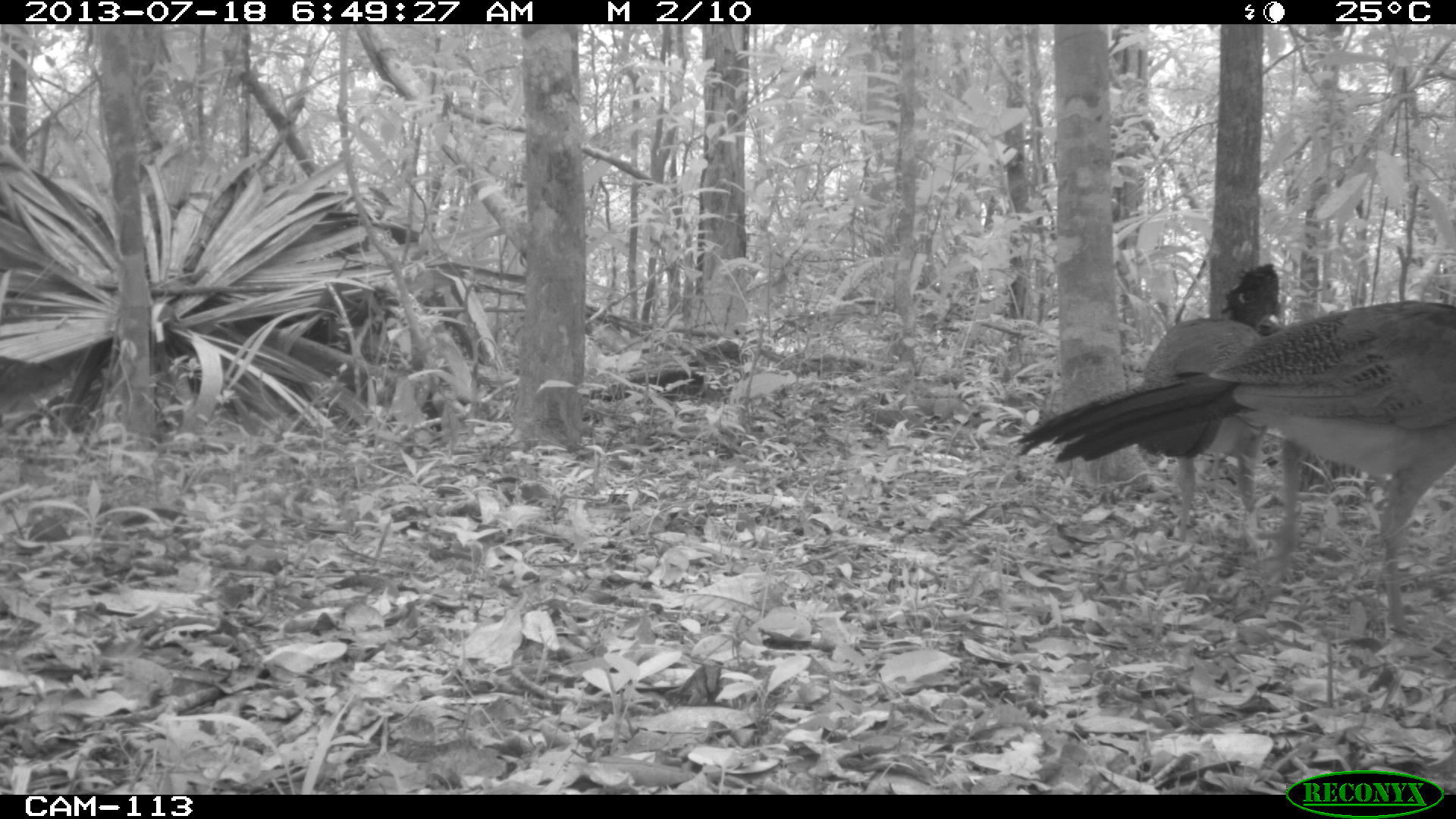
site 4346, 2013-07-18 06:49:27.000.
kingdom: Animalia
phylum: Chordata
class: Aves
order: Galliformes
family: Cracidae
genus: Crax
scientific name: Crax rubra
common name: great curassow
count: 2